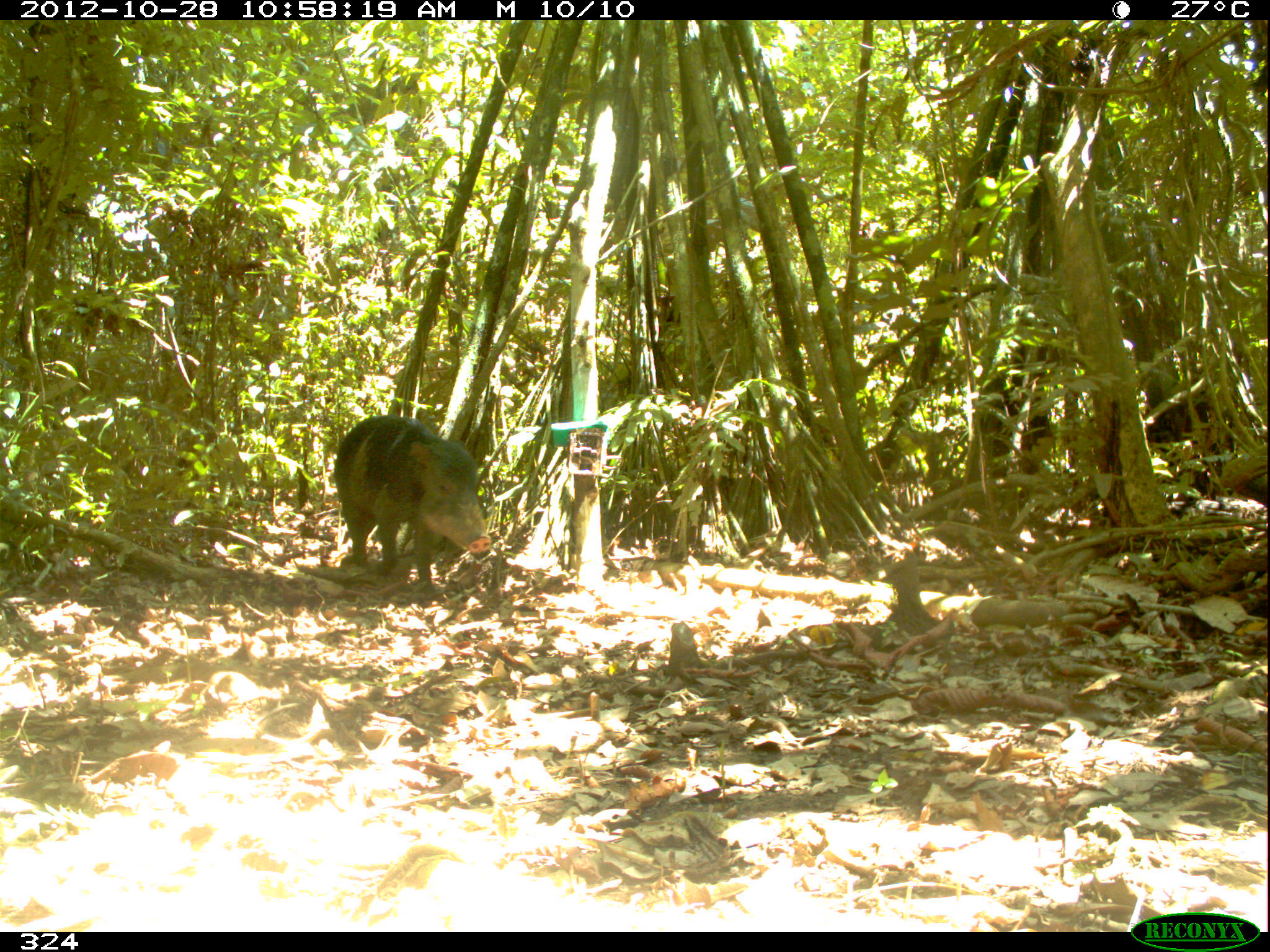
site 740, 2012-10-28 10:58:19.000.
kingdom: Animalia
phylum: Chordata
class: Mammalia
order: Artiodactyla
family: Tayassuidae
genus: Tayassu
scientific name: Tayassu pecari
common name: white-lipped peccary